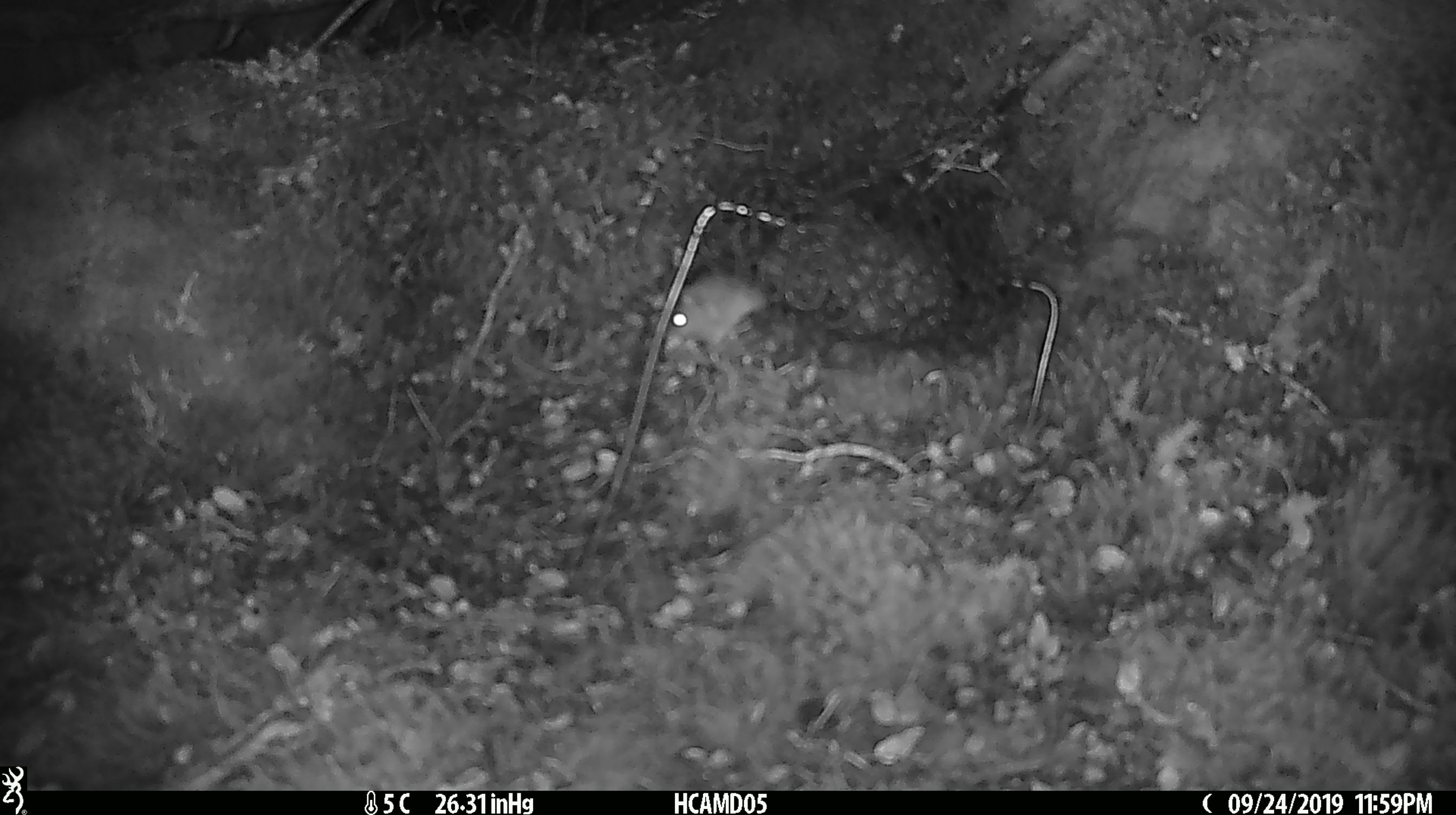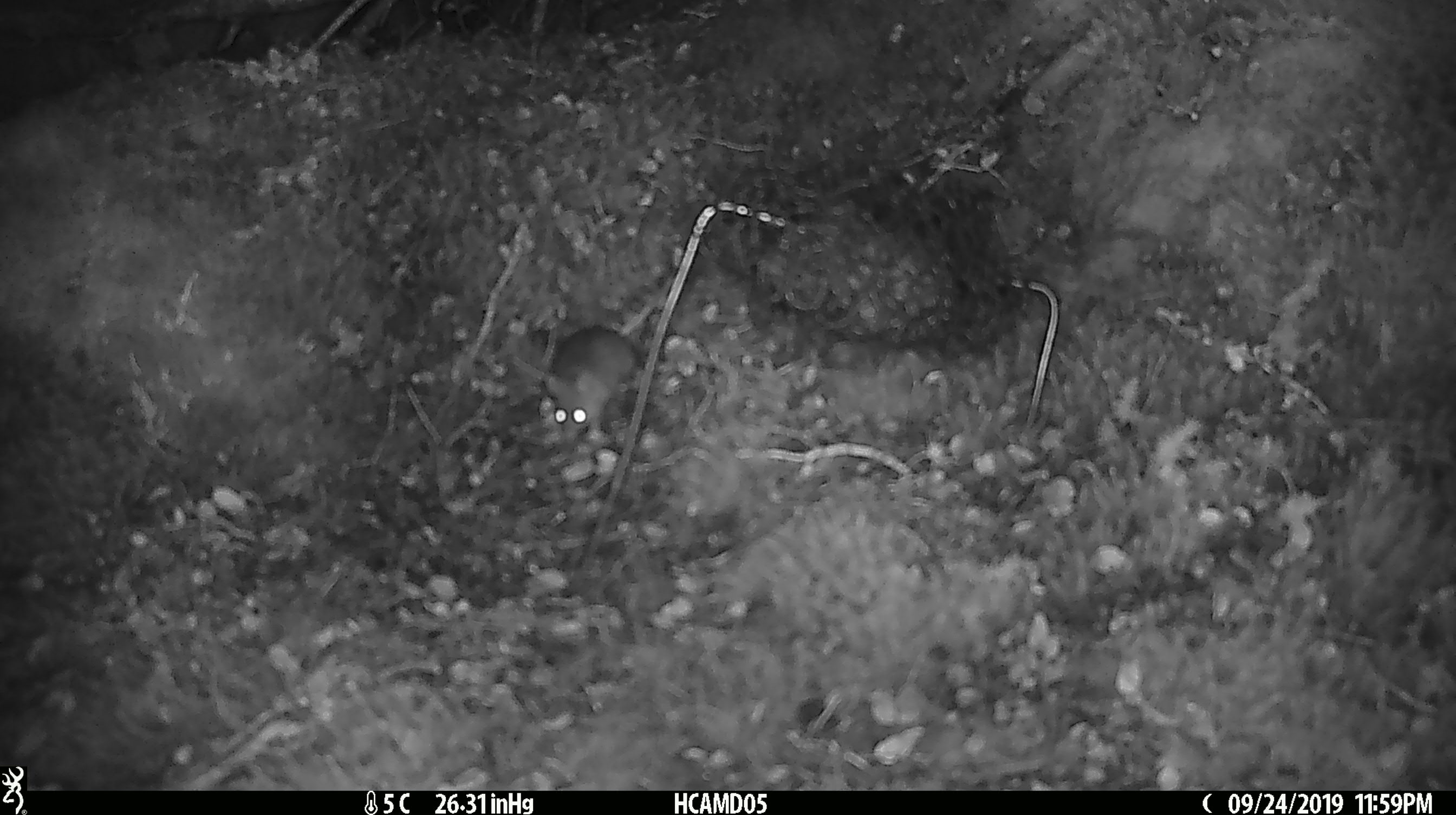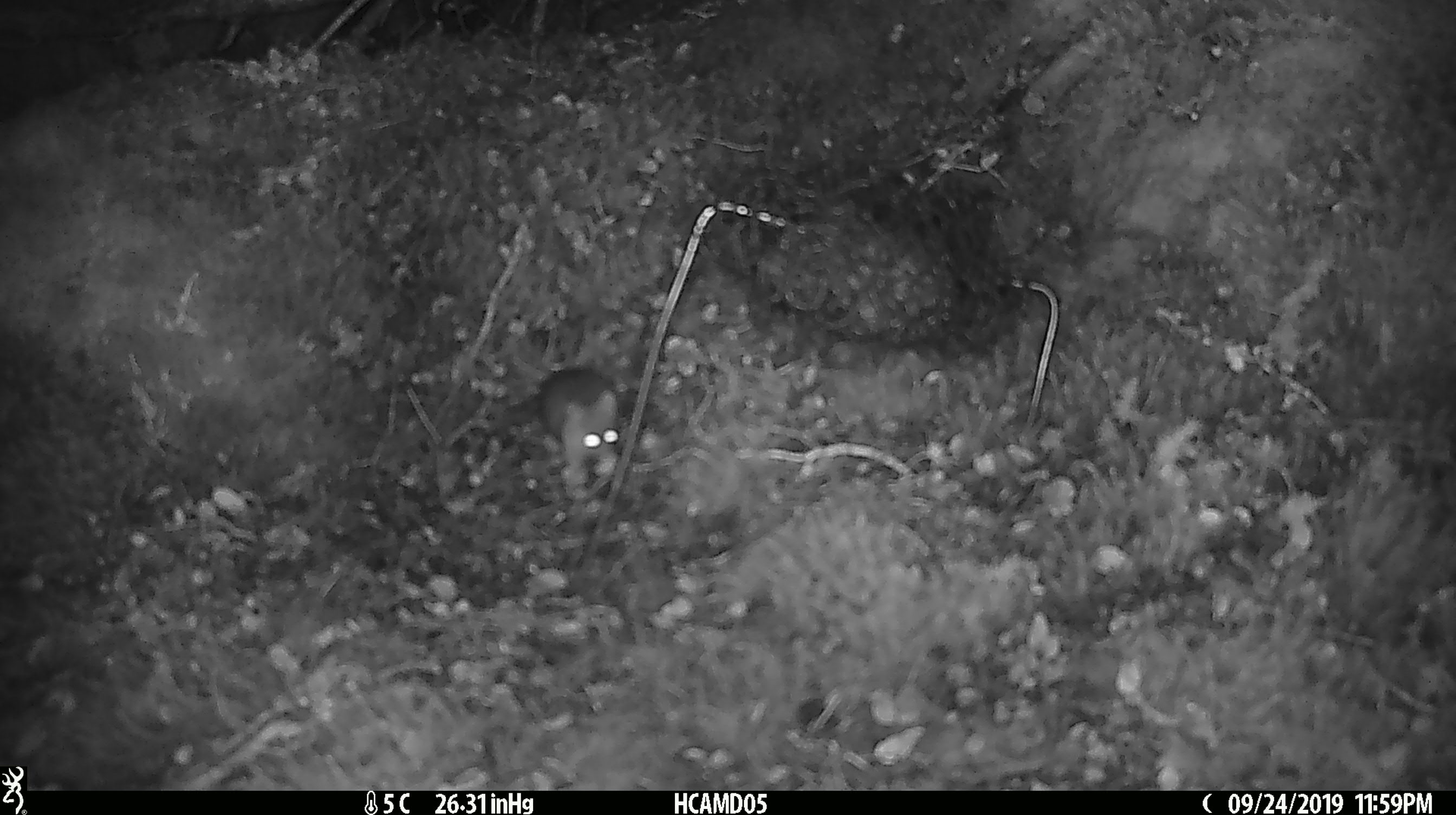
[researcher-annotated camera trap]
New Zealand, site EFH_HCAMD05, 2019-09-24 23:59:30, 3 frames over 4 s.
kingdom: Animalia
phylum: Chordata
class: Mammalia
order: Rodentia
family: Muridae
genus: Mus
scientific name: Mus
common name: mouse